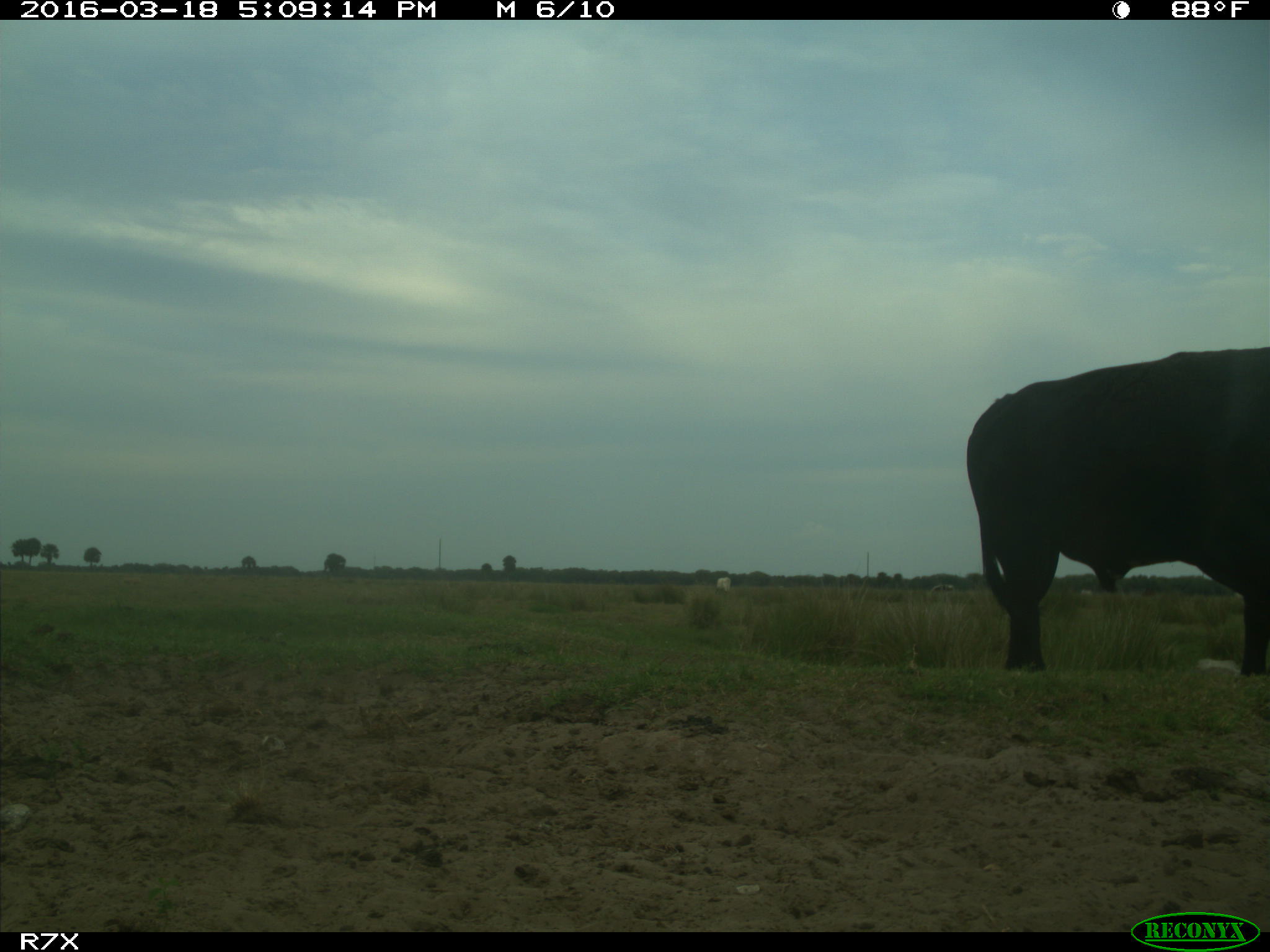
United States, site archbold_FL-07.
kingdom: Animalia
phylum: Chordata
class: Mammalia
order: Artiodactyla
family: Bovidae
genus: Bos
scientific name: Bos taurus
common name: domestic cow